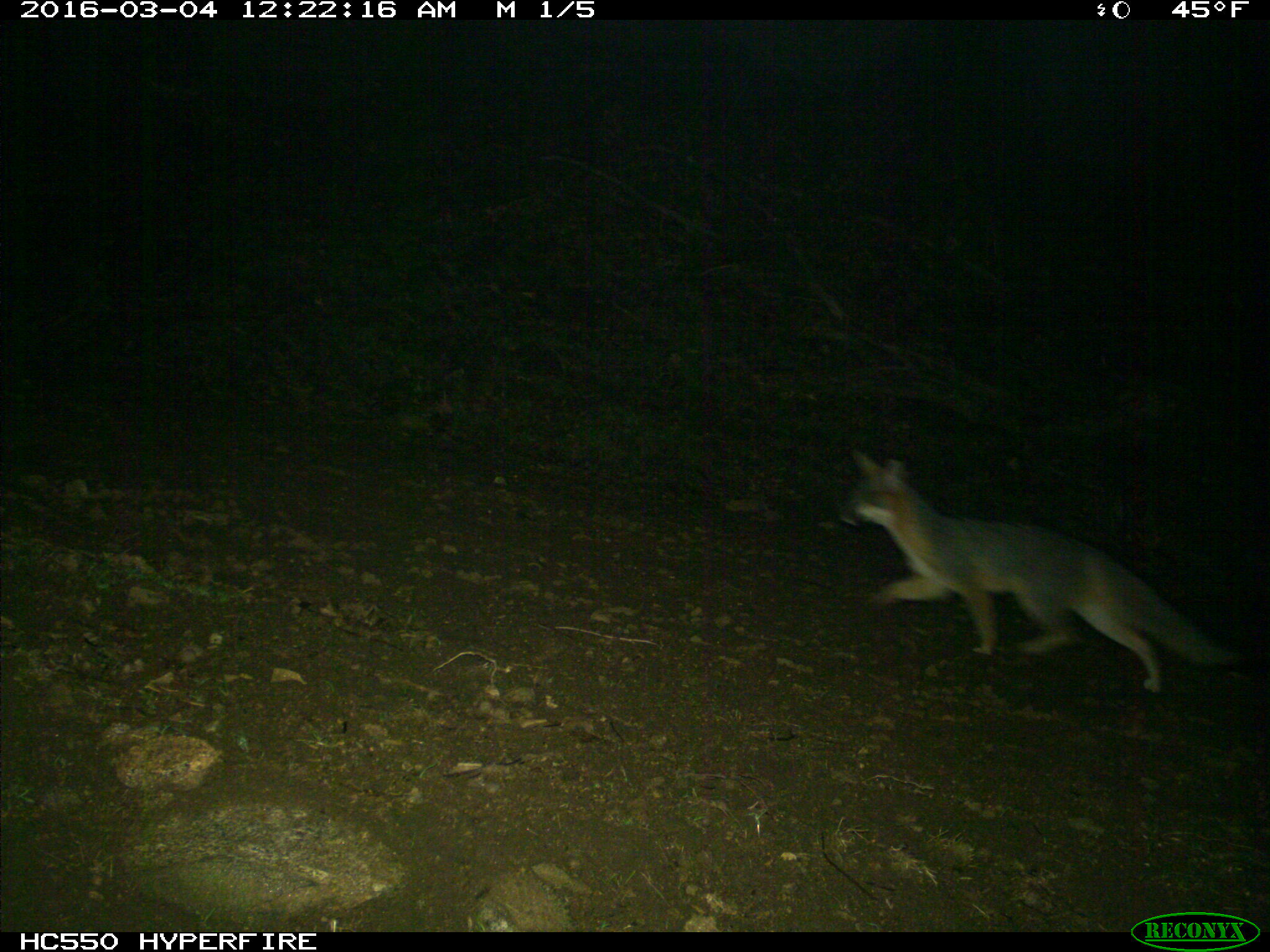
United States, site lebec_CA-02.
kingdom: Animalia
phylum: Chordata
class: Mammalia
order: Carnivora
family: Canidae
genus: Urocyon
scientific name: Urocyon cinereoargenteus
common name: gray fox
Urocyon cinereoargenteus (gray fox).